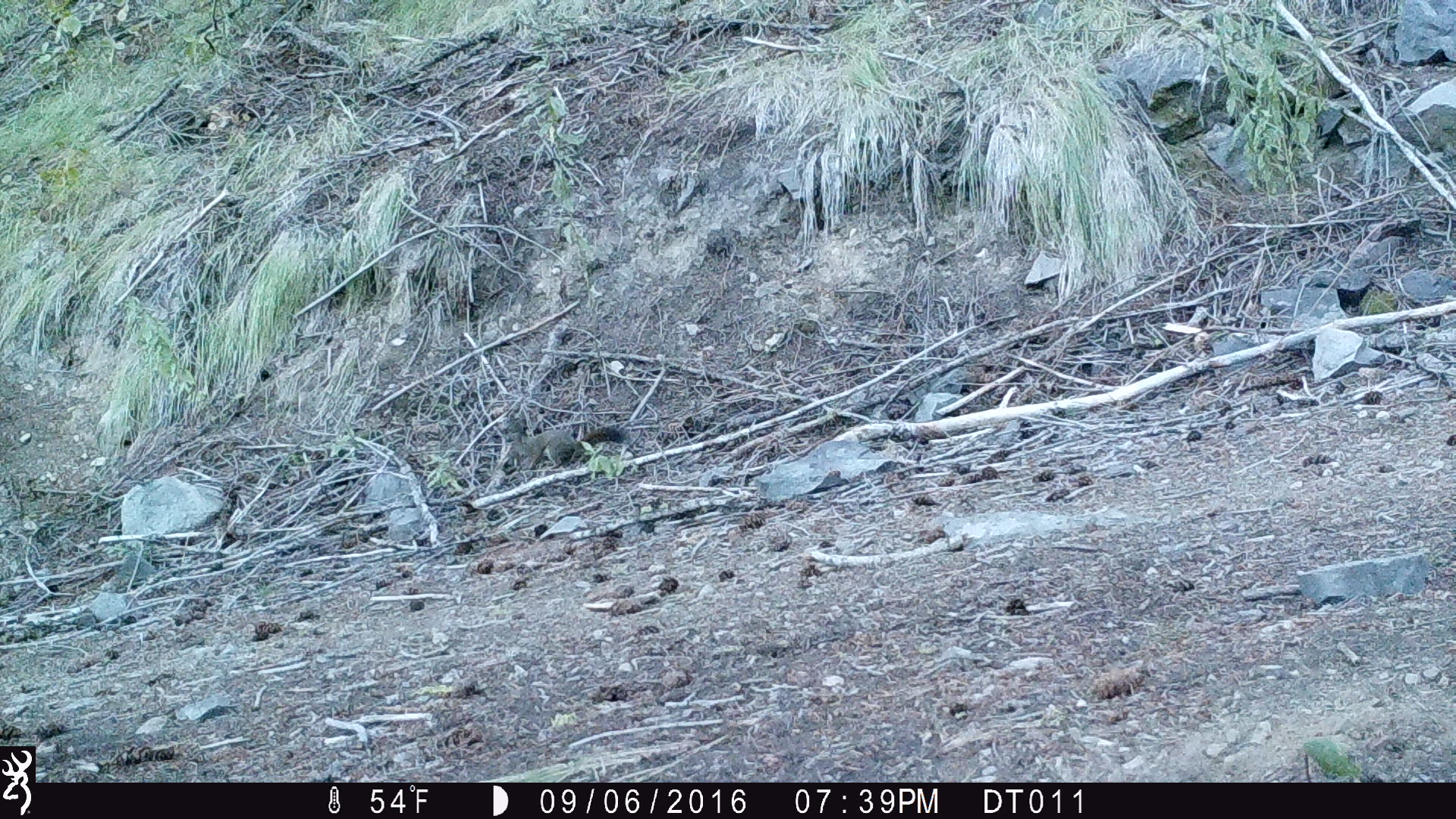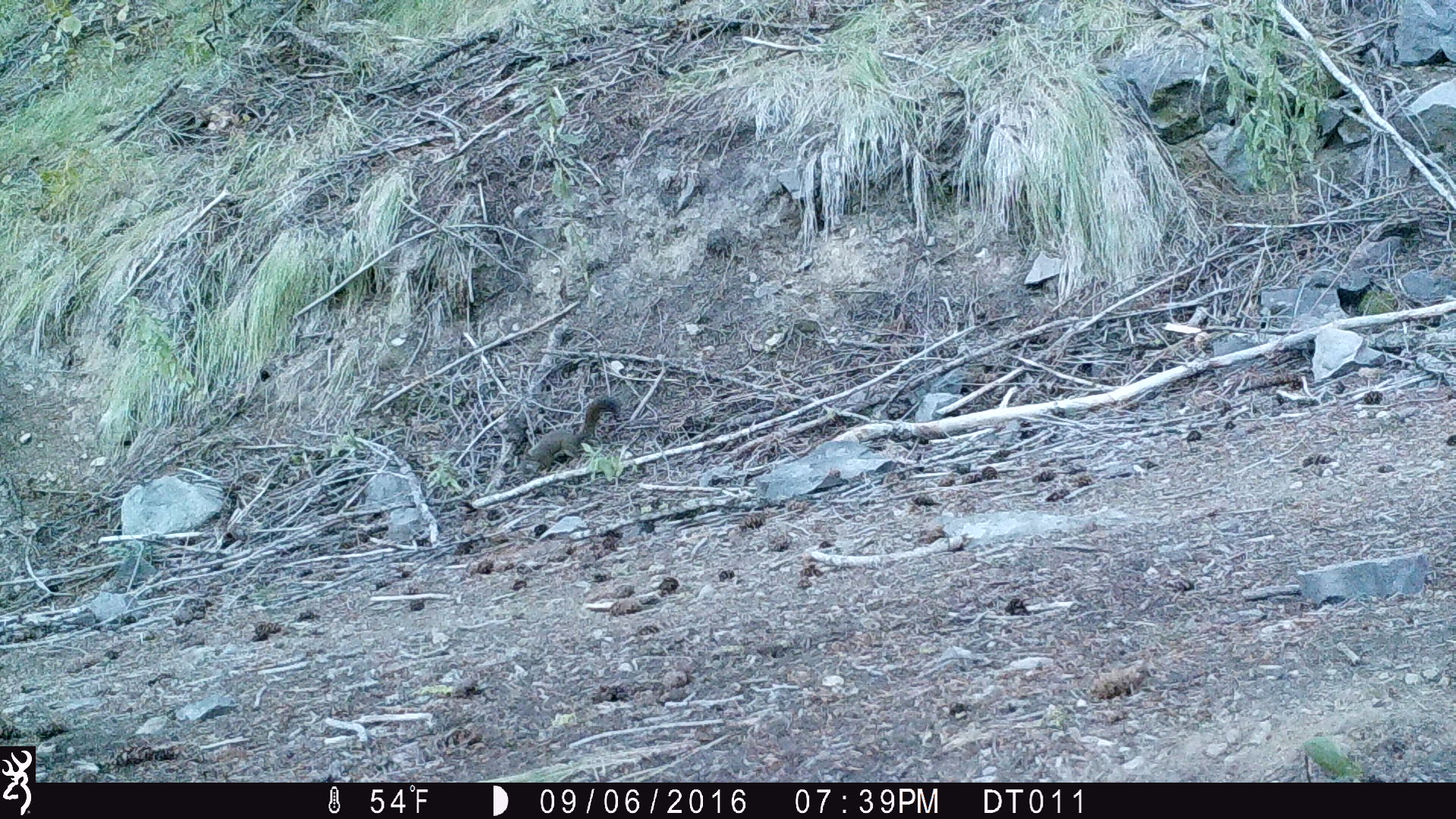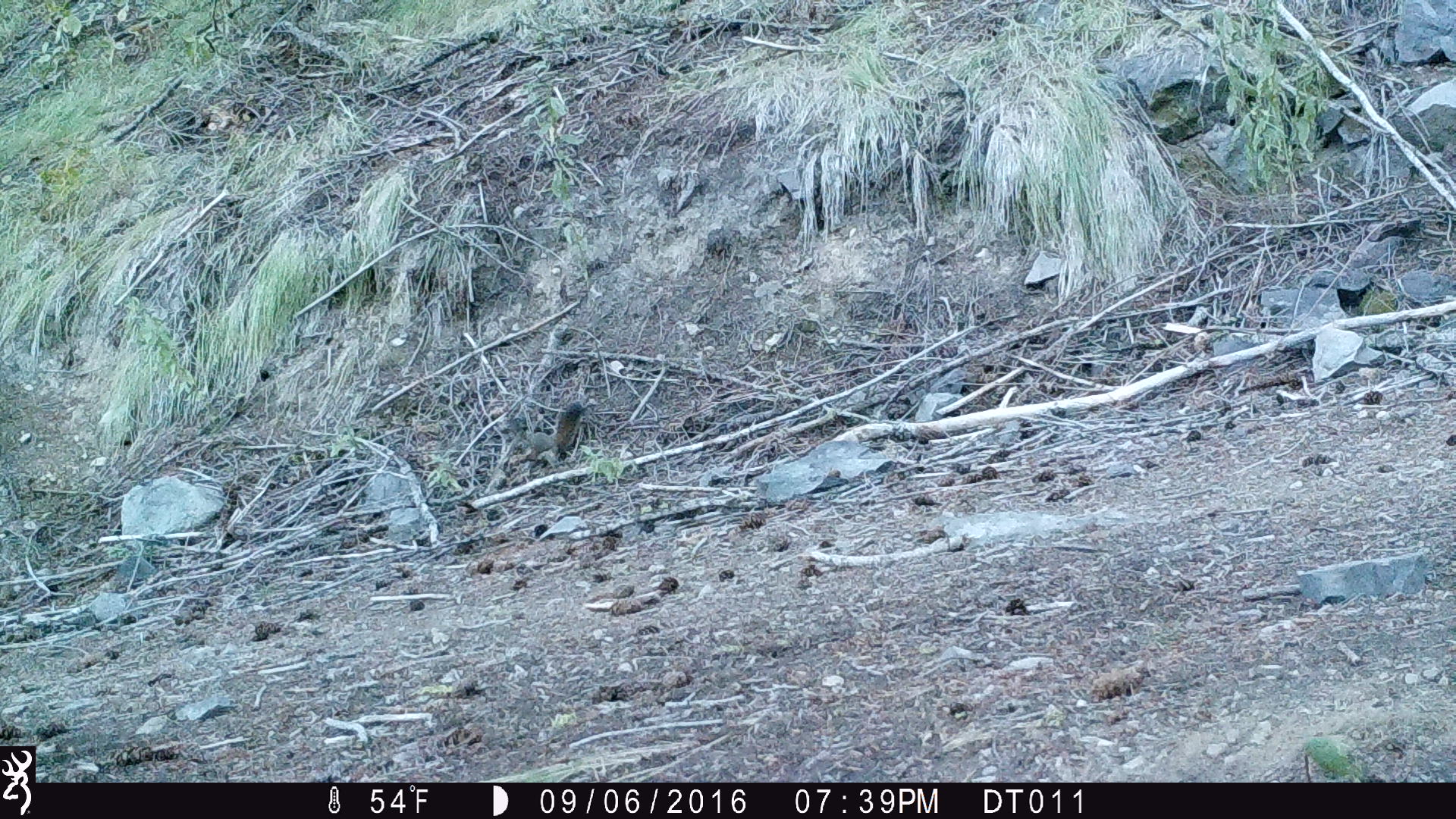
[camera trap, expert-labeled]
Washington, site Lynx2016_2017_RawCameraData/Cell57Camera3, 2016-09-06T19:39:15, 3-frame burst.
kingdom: Animalia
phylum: Chordata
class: Mammalia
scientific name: Mammalia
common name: small mammal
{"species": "small mammal (Mammalia)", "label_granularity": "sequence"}